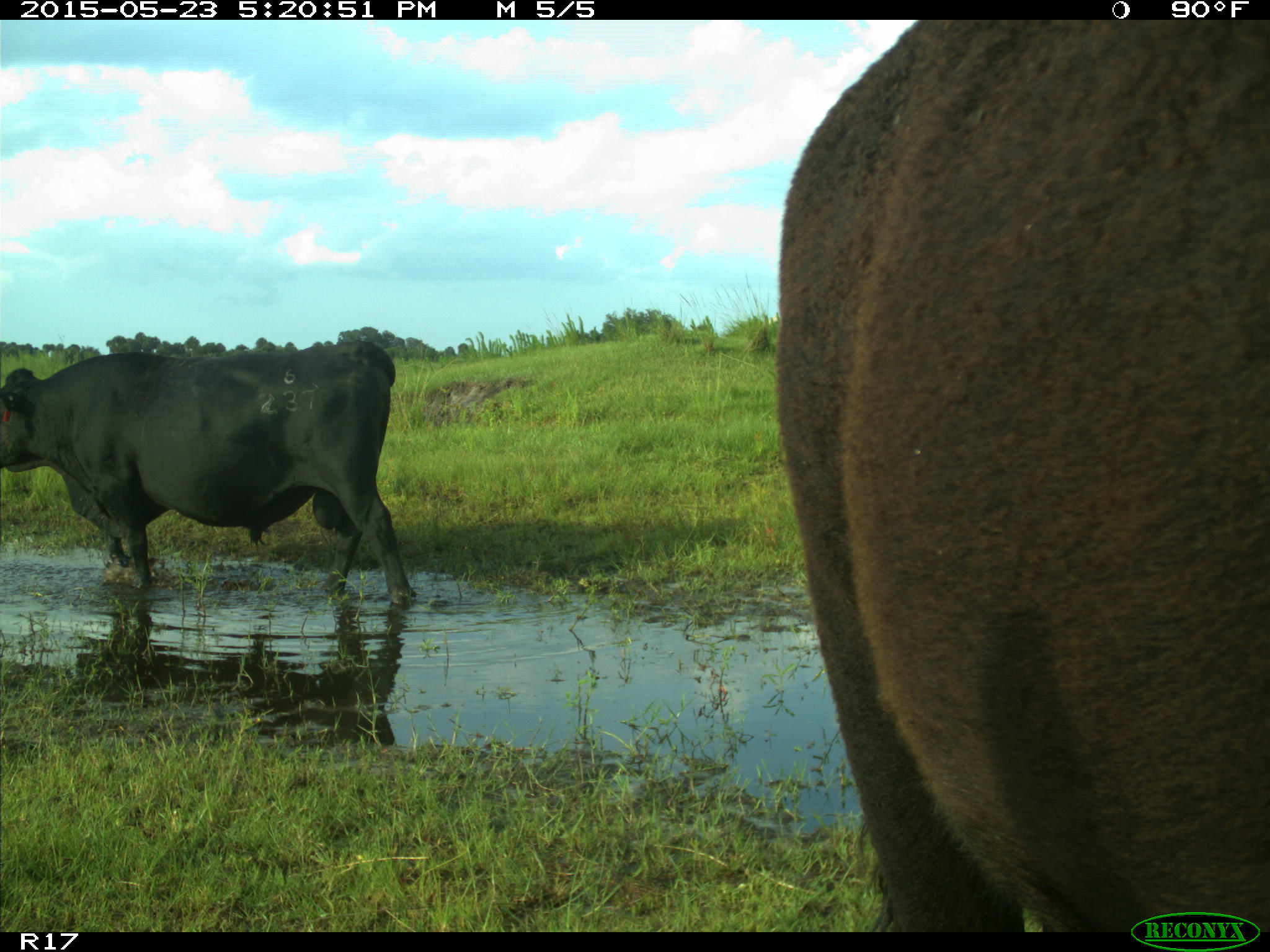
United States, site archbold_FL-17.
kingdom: Animalia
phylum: Chordata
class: Mammalia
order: Artiodactyla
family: Bovidae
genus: Bos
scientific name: Bos taurus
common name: domestic cow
Bos taurus (domestic cow).